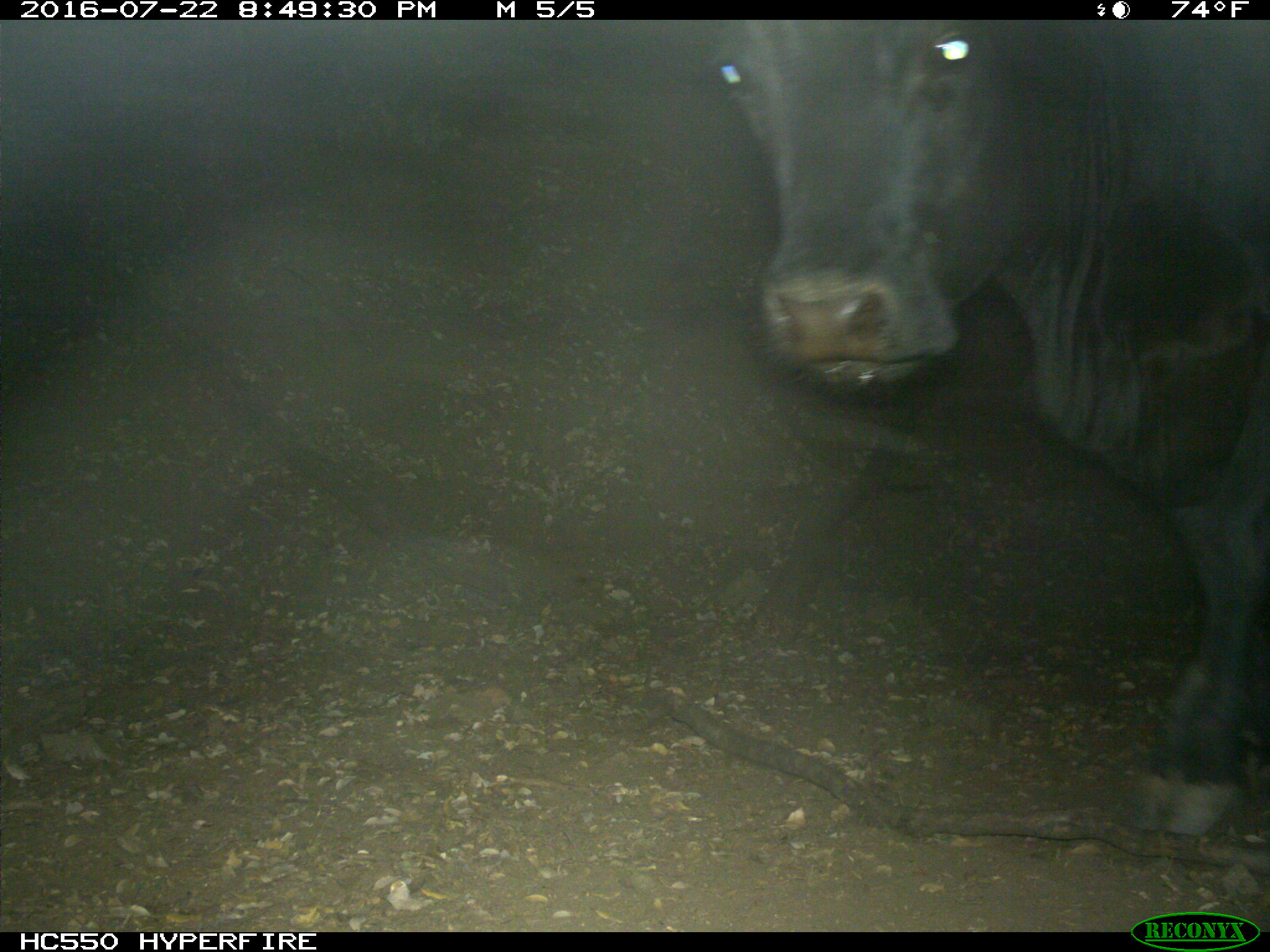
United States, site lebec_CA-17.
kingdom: Animalia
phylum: Chordata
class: Mammalia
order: Artiodactyla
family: Bovidae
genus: Bos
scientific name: Bos taurus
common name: domestic cow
Bos taurus (domestic cow).